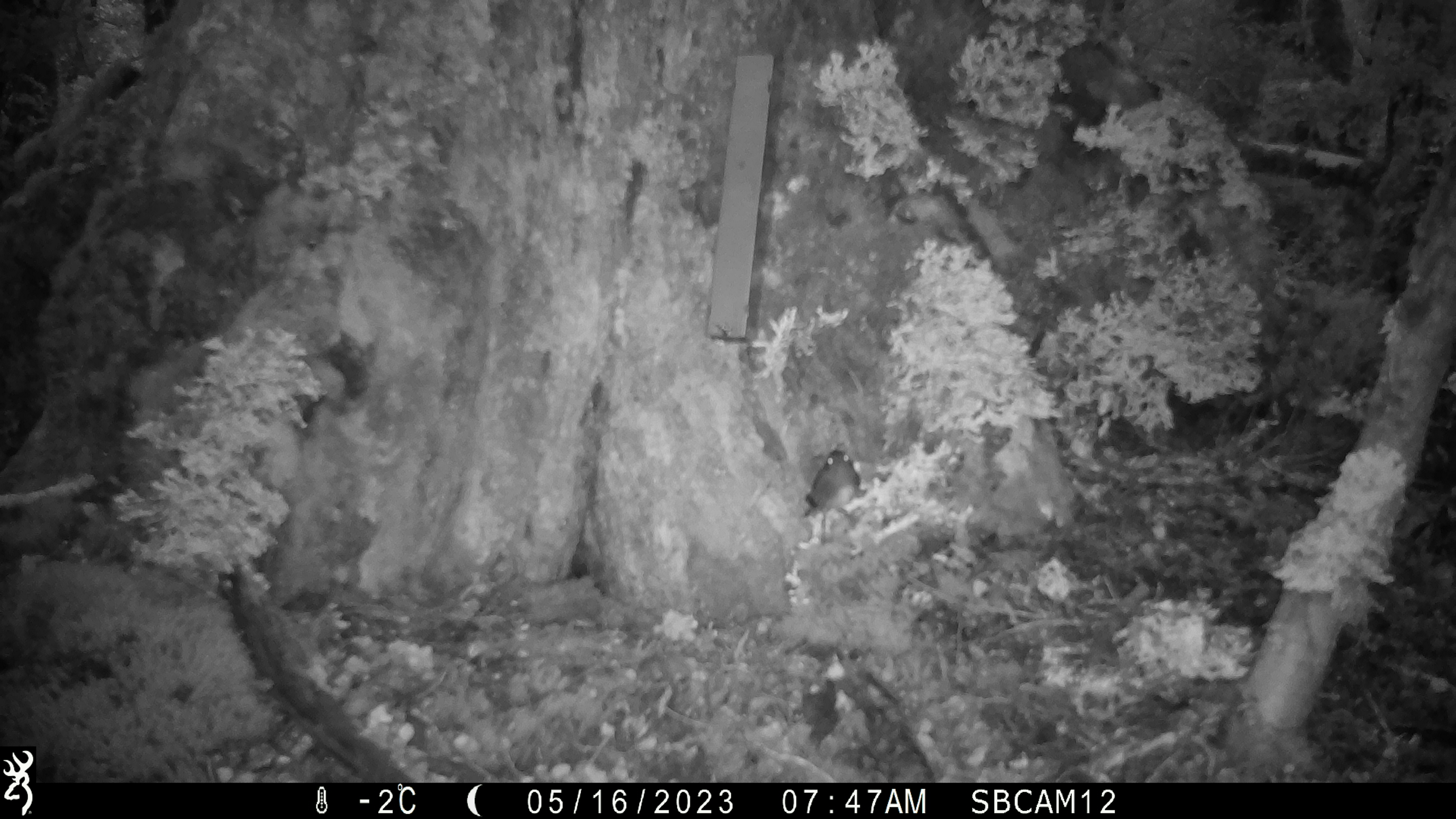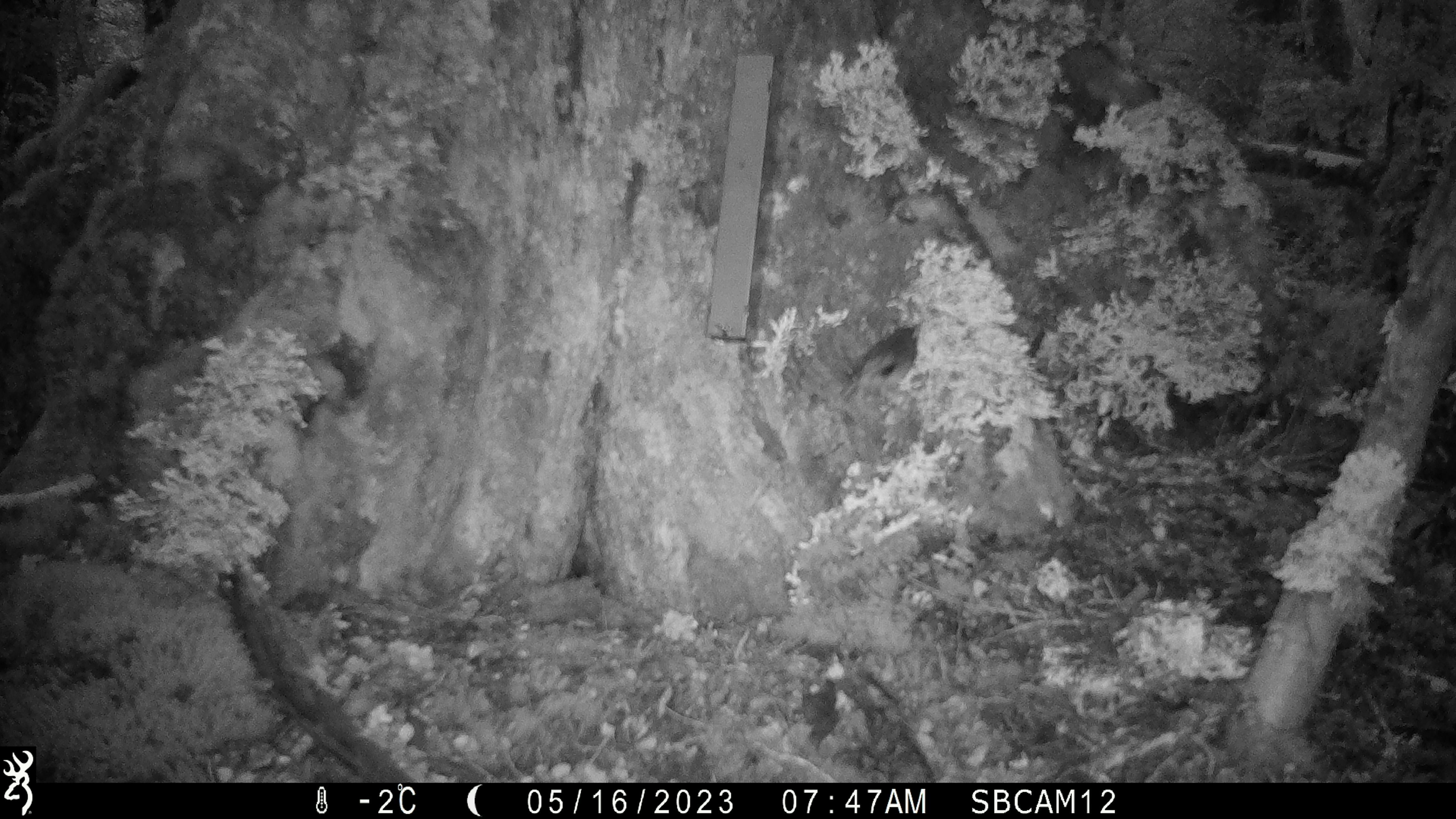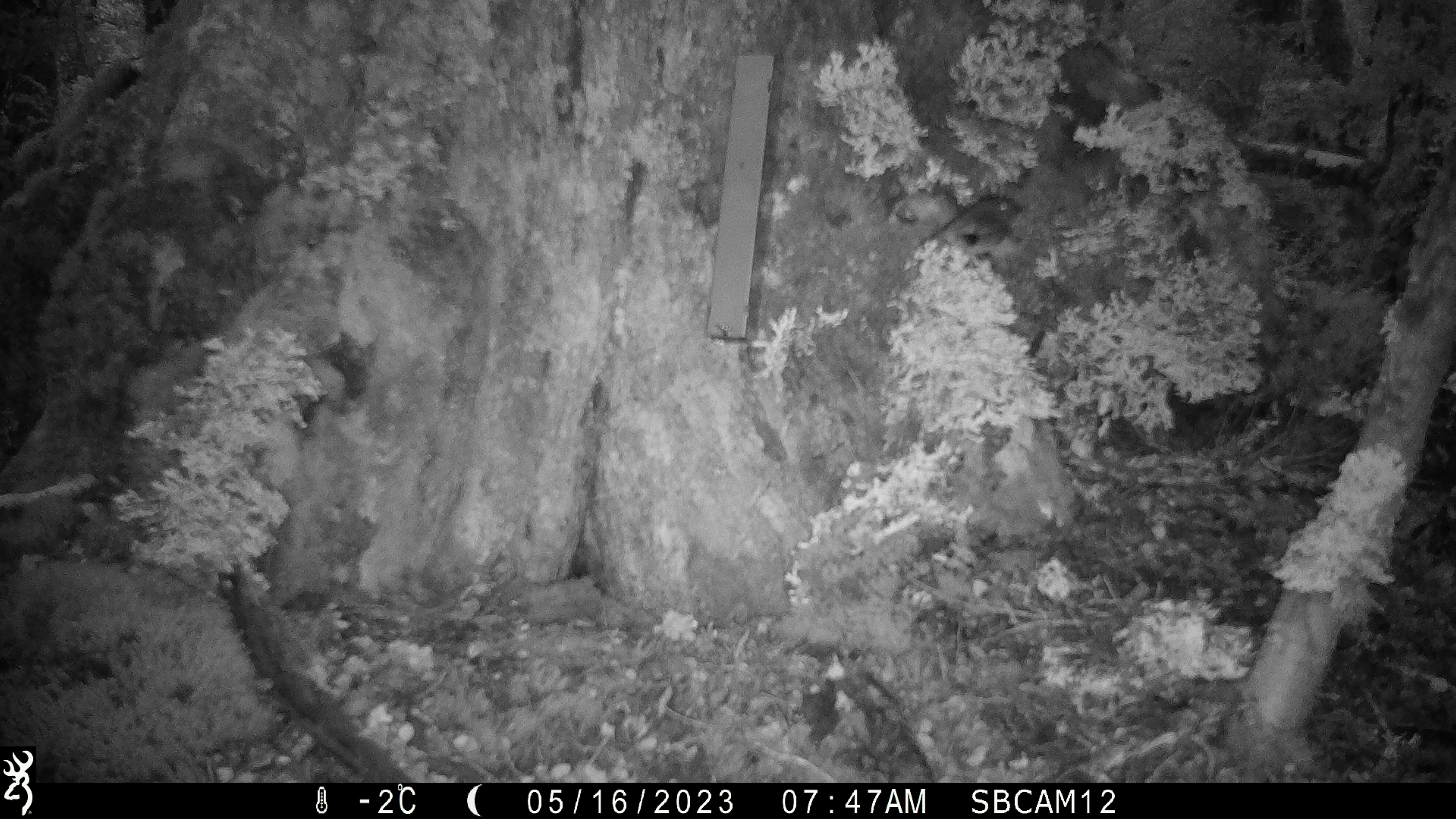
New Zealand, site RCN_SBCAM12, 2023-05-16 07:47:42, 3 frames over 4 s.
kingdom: Animalia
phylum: Chordata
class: Aves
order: Passeriformes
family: Petroicidae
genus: Petroica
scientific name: Petroica australis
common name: new zealand robin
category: robin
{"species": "robin (new zealand robin) (Petroica australis)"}